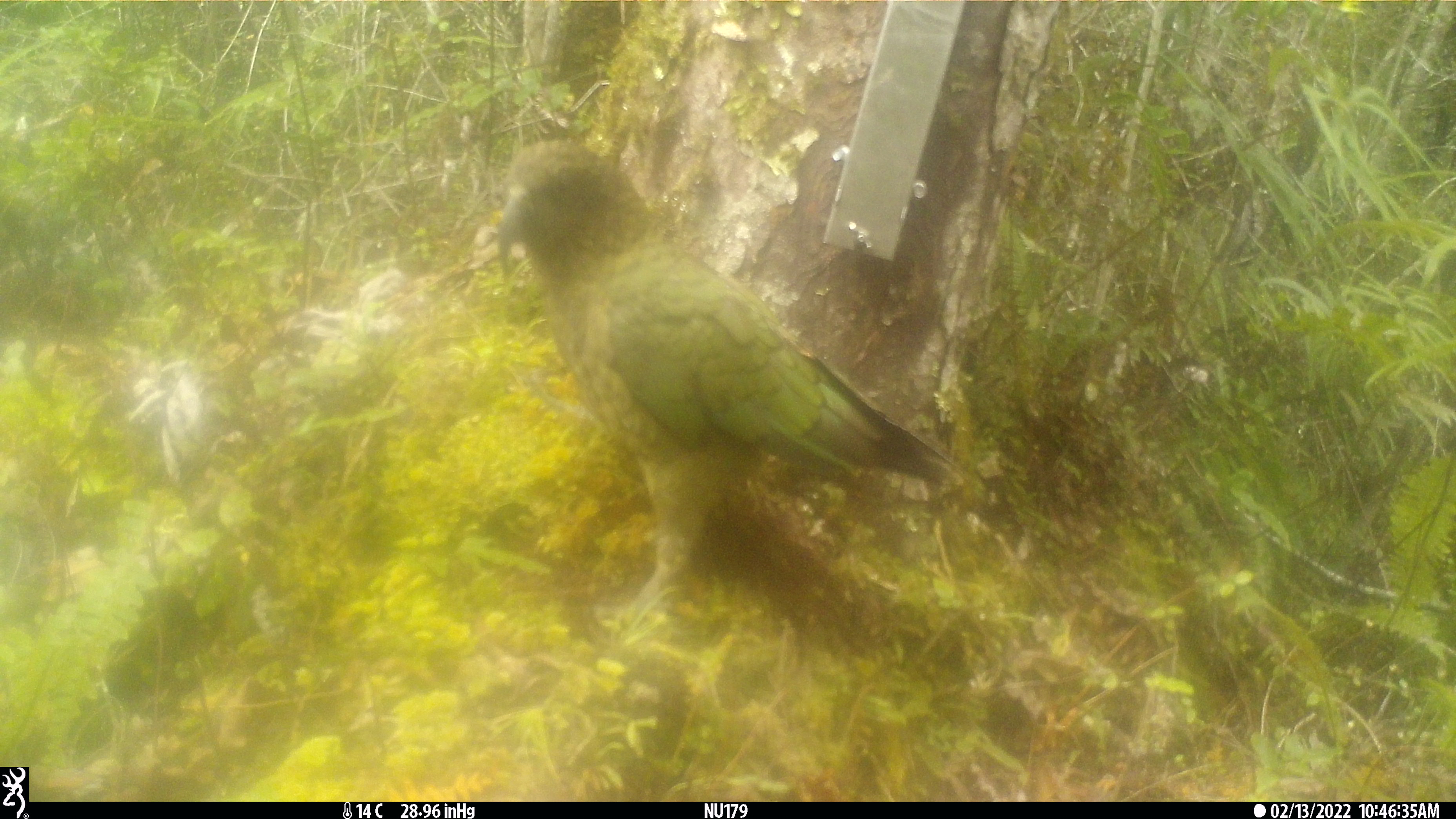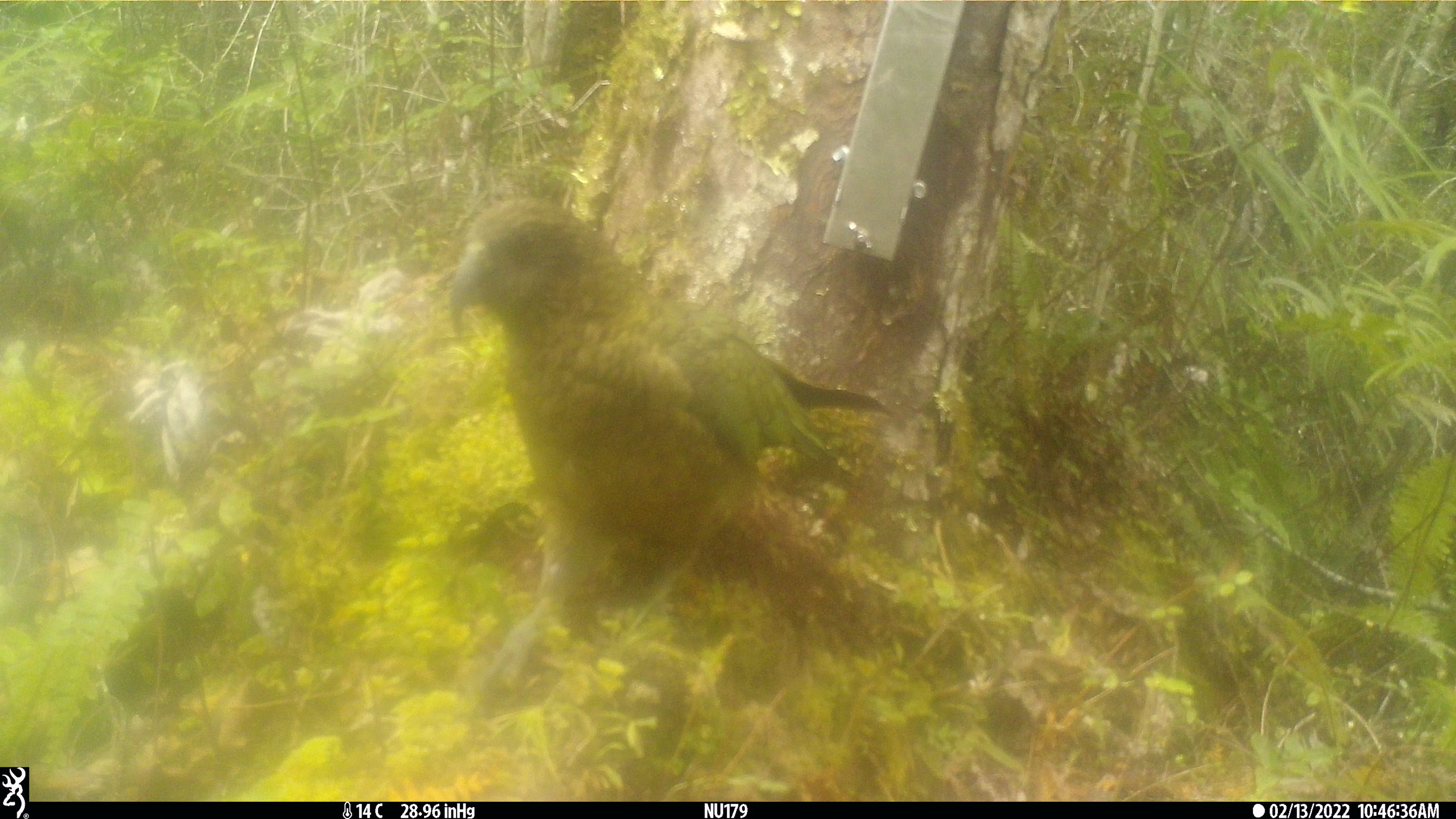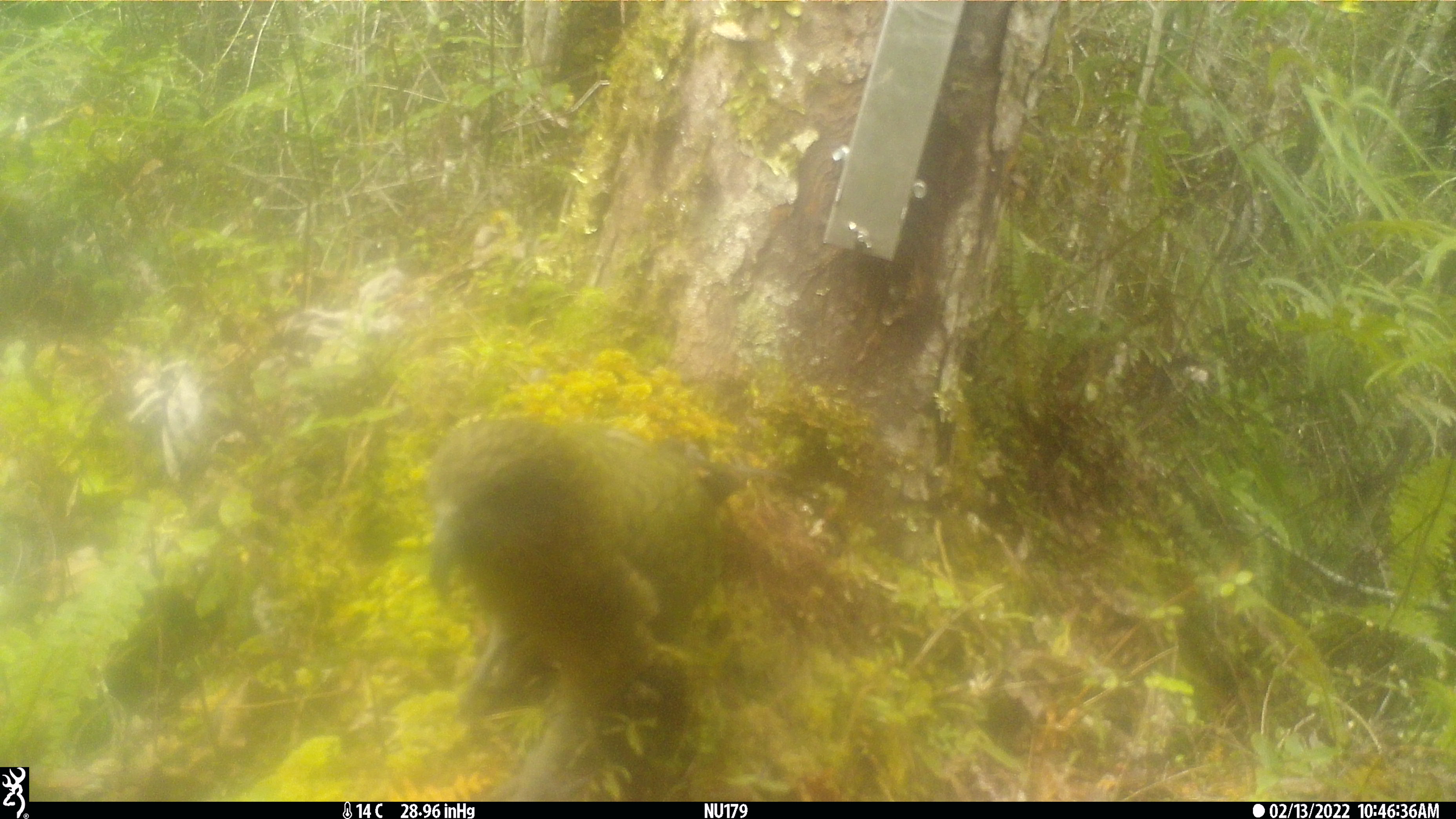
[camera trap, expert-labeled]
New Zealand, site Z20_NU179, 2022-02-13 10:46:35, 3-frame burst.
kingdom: Animalia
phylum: Chordata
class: Aves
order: Psittaciformes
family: Strigopidae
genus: Nestor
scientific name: Nestor notabilis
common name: kea